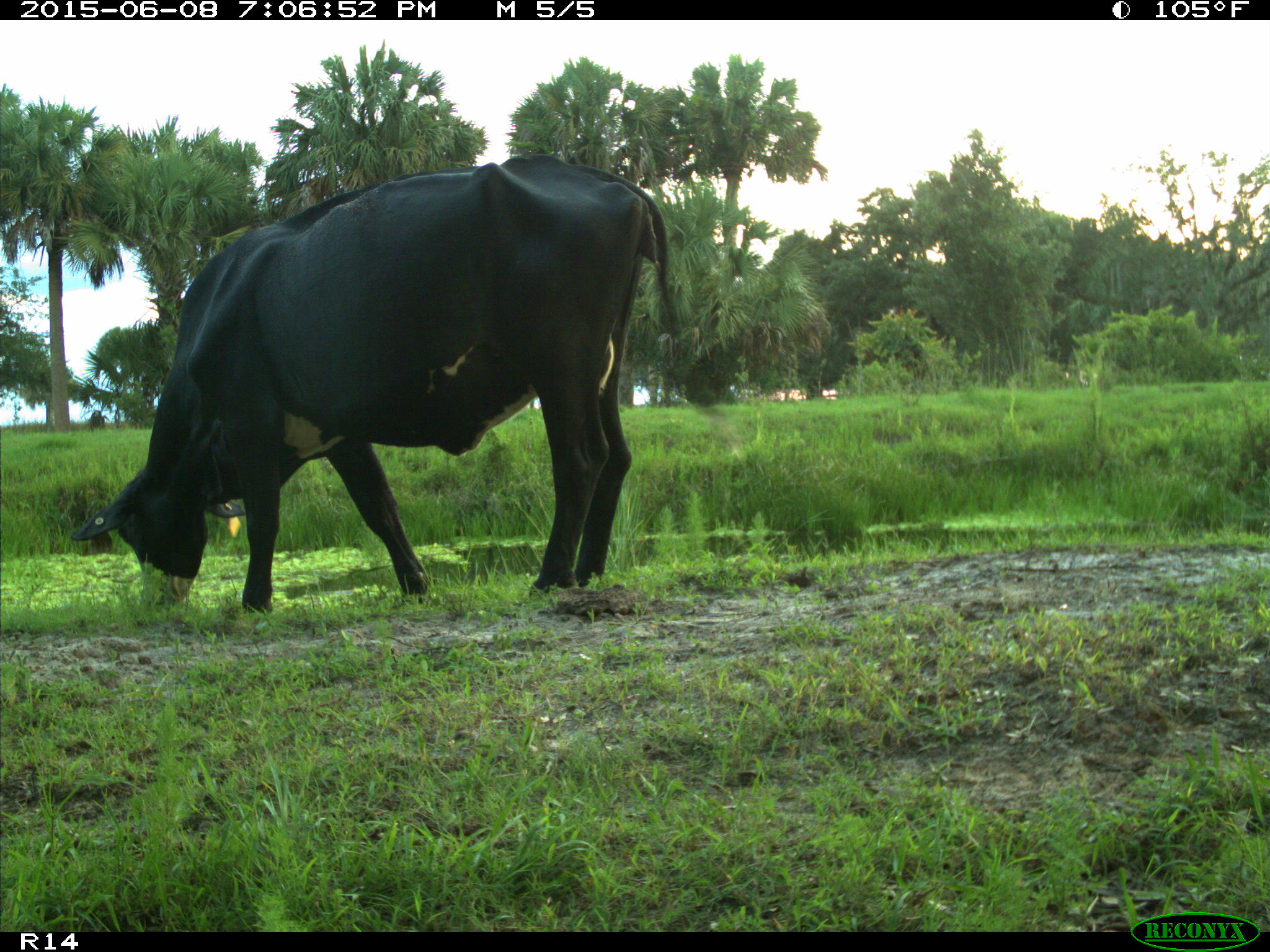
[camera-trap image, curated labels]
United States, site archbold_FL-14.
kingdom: Animalia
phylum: Chordata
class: Mammalia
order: Artiodactyla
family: Bovidae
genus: Bos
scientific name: Bos taurus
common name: domestic cow